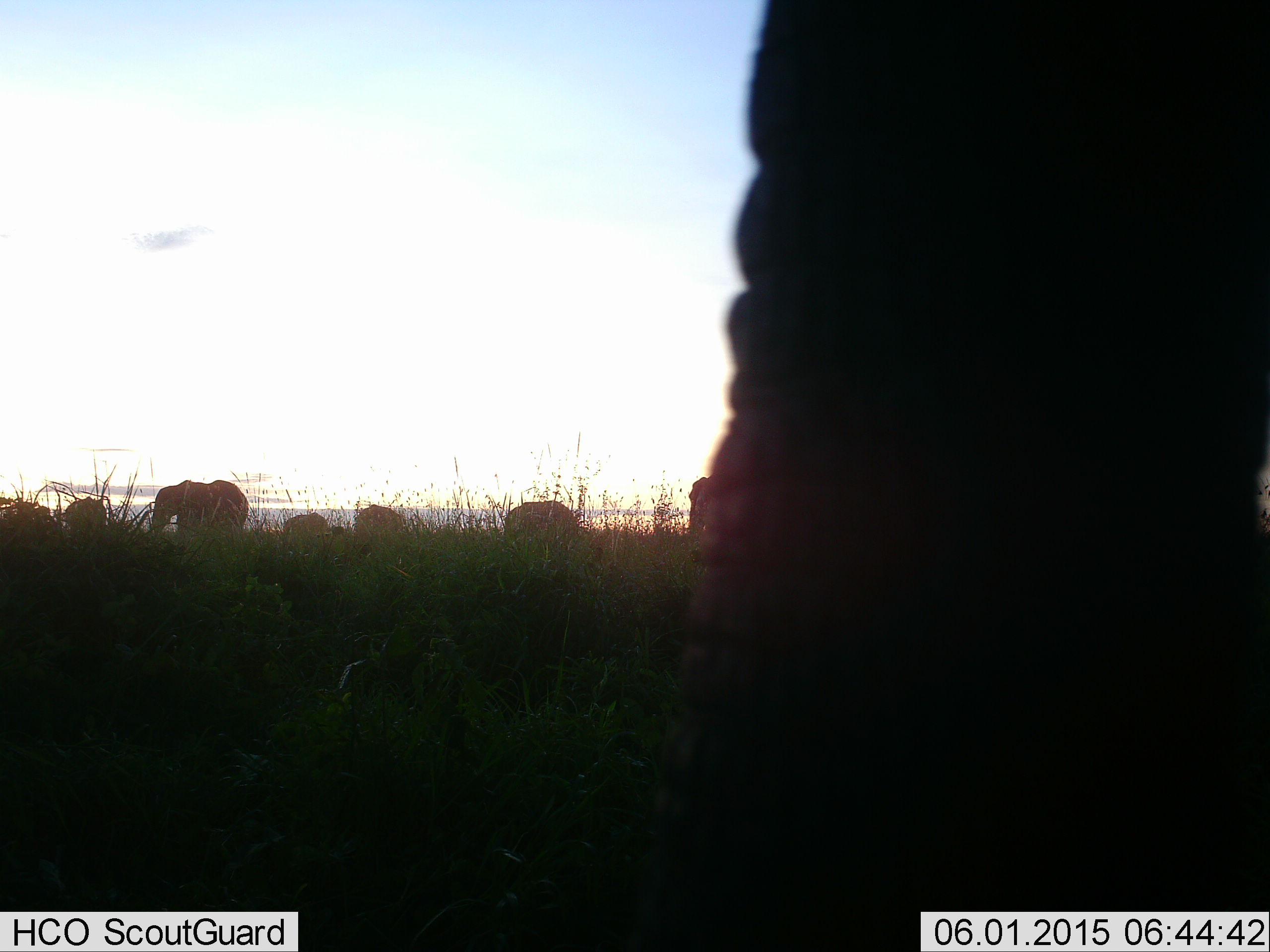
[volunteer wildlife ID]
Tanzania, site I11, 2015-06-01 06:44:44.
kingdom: Animalia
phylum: Chordata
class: Mammalia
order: Proboscidea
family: Elephantidae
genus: Loxodonta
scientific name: Loxodonta africana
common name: african bush elephant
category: elephant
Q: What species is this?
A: Elephant (african bush elephant) (Loxodonta africana).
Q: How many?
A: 7.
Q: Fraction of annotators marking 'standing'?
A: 70%.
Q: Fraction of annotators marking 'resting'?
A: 10%.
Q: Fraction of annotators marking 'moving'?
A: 30%.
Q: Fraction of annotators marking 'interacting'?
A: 0%.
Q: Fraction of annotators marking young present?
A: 10%.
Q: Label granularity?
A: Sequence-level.